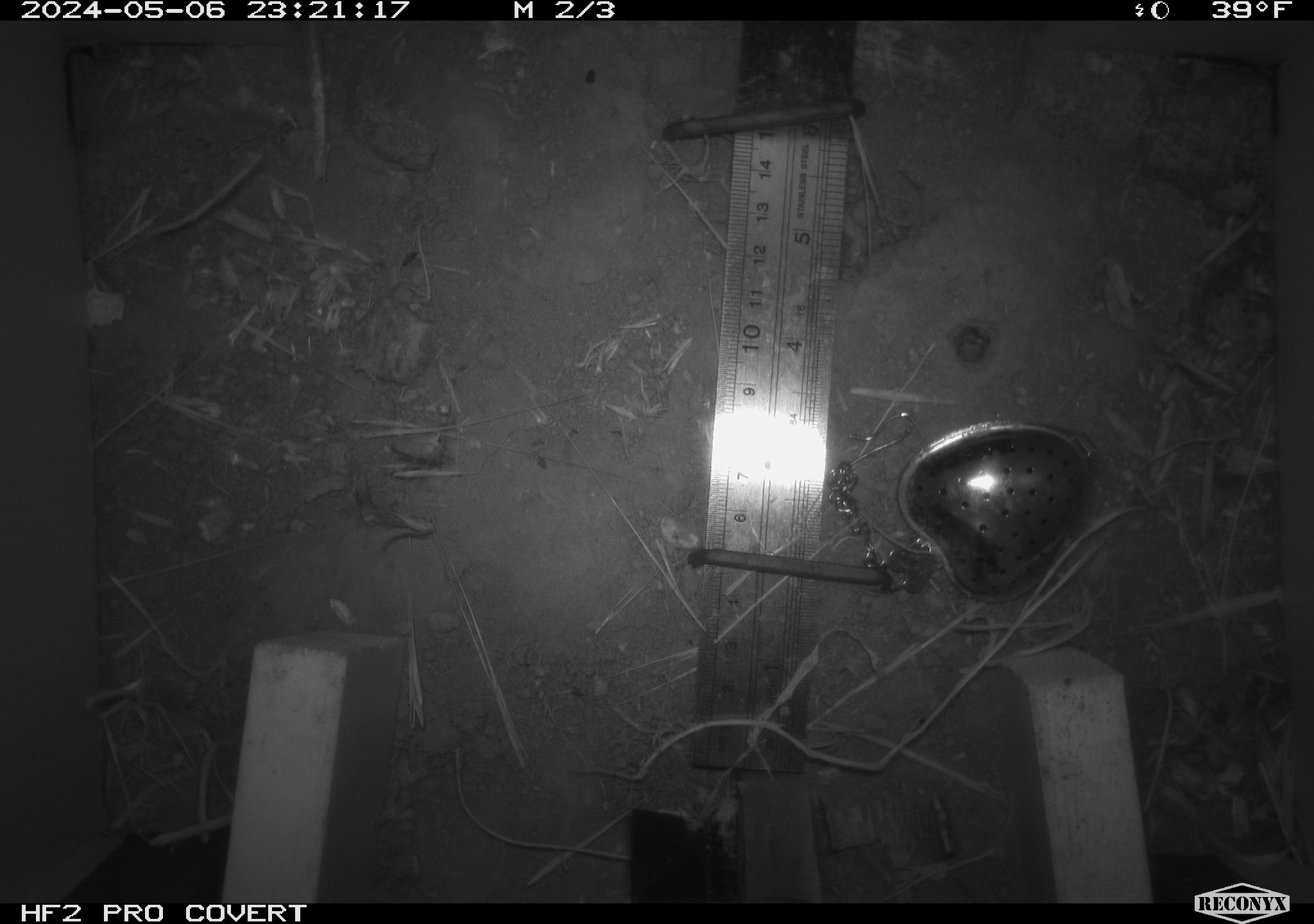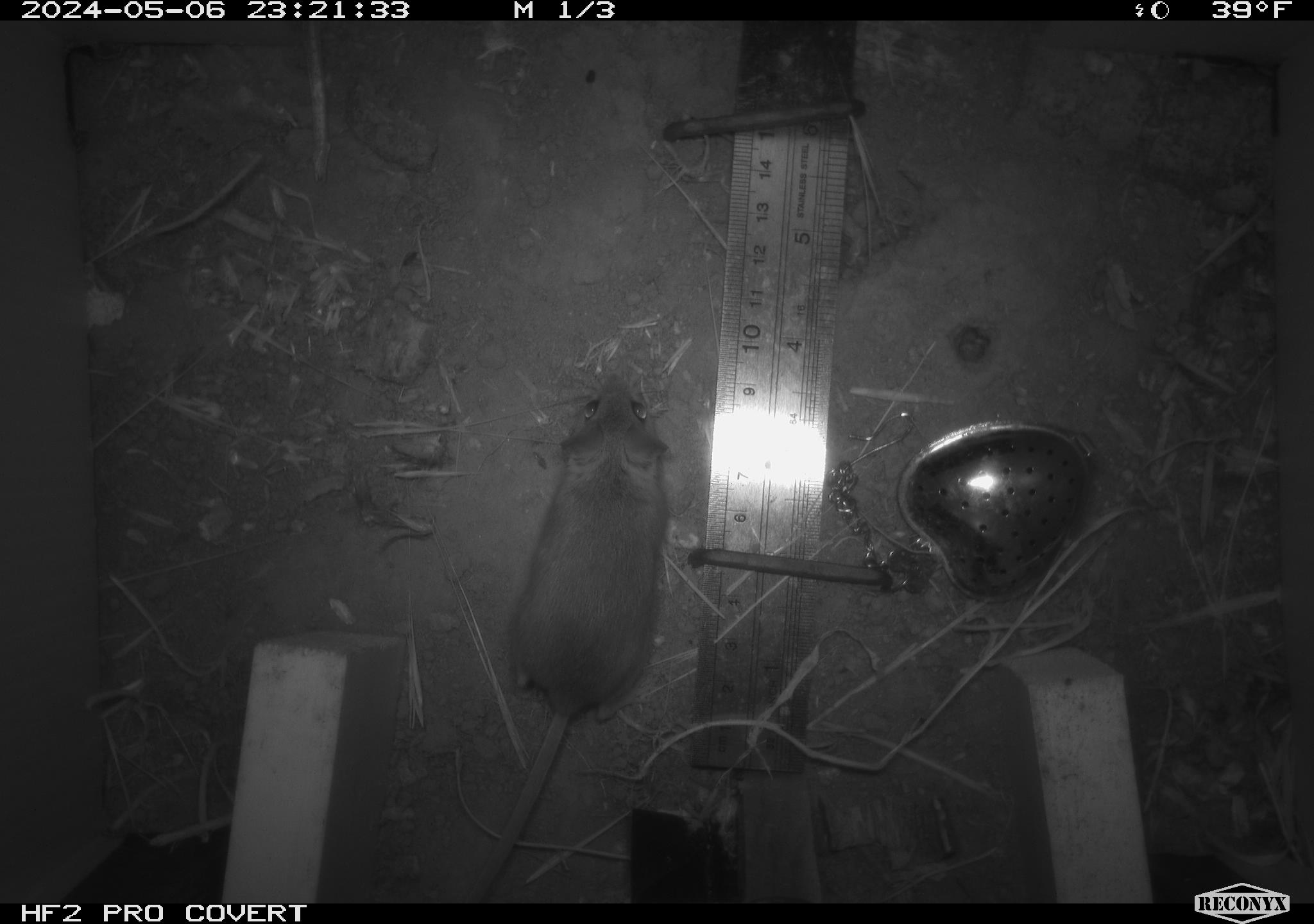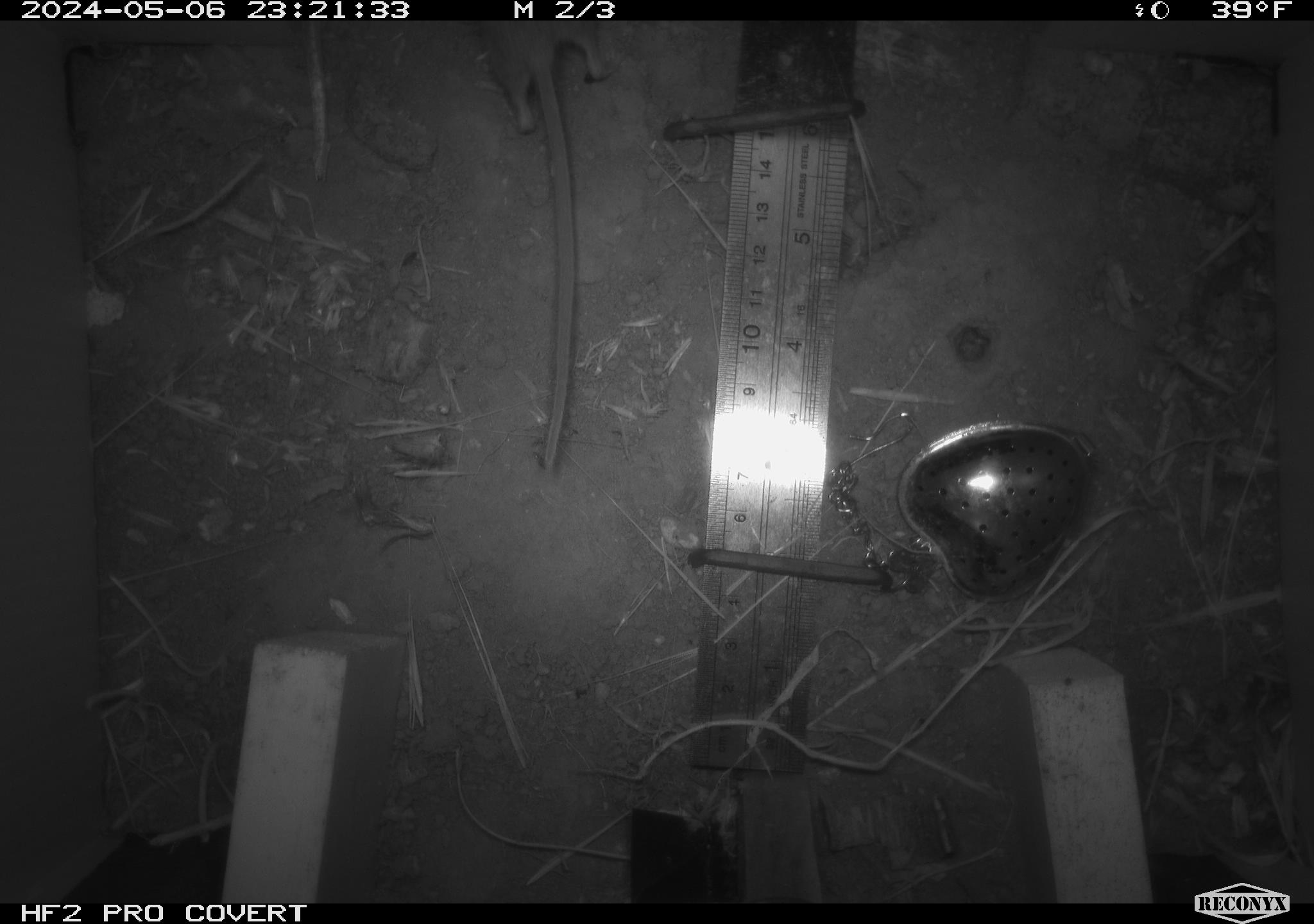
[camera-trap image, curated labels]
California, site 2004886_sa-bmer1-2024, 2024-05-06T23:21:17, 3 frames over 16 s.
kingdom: Animalia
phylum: Chordata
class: Mammalia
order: Rodentia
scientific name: Rodentia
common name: mouse species